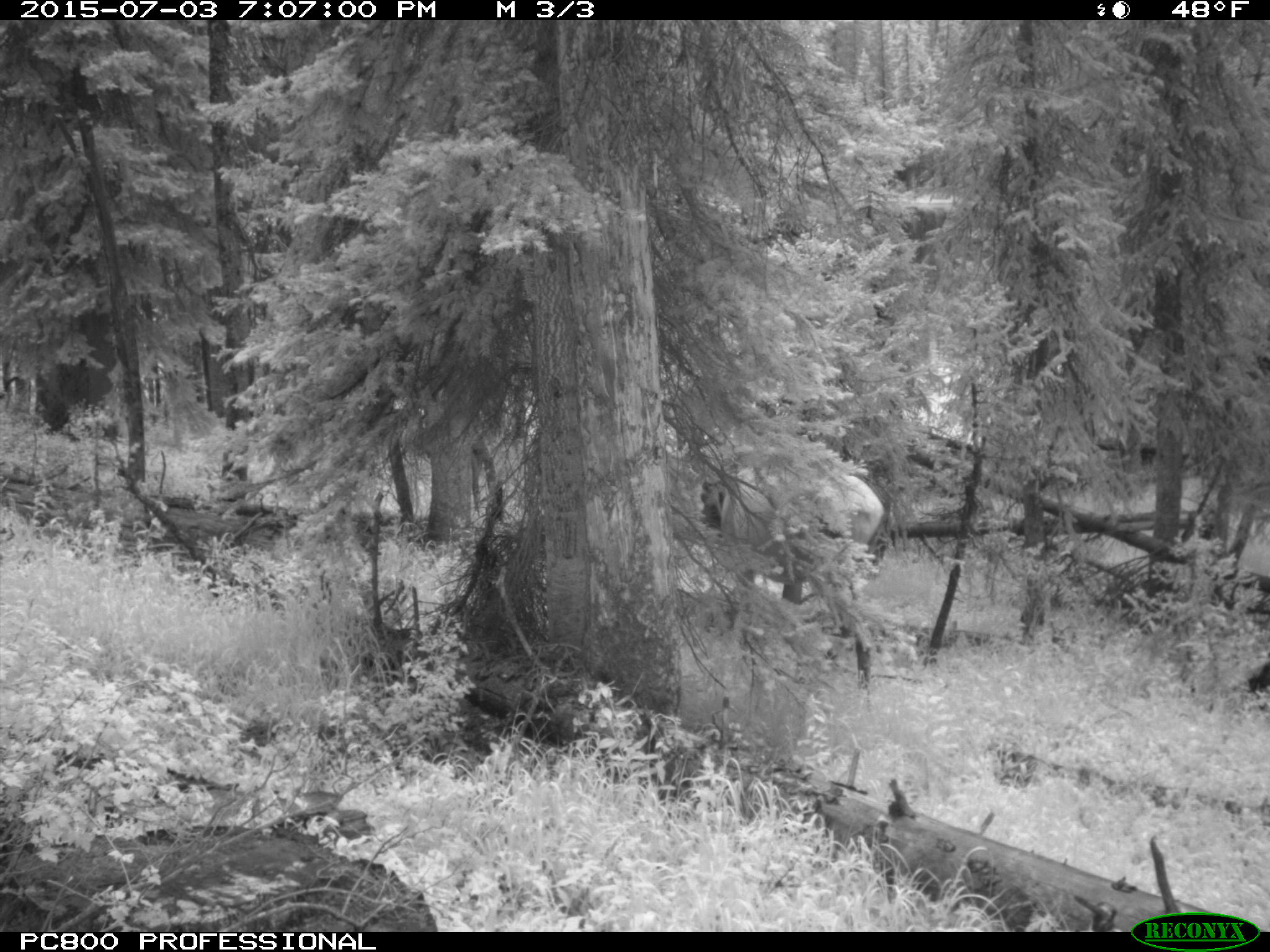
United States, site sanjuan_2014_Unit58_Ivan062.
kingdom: Animalia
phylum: Chordata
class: Mammalia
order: Artiodactyla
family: Cervidae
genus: Cervus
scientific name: Cervus elaphus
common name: red deer